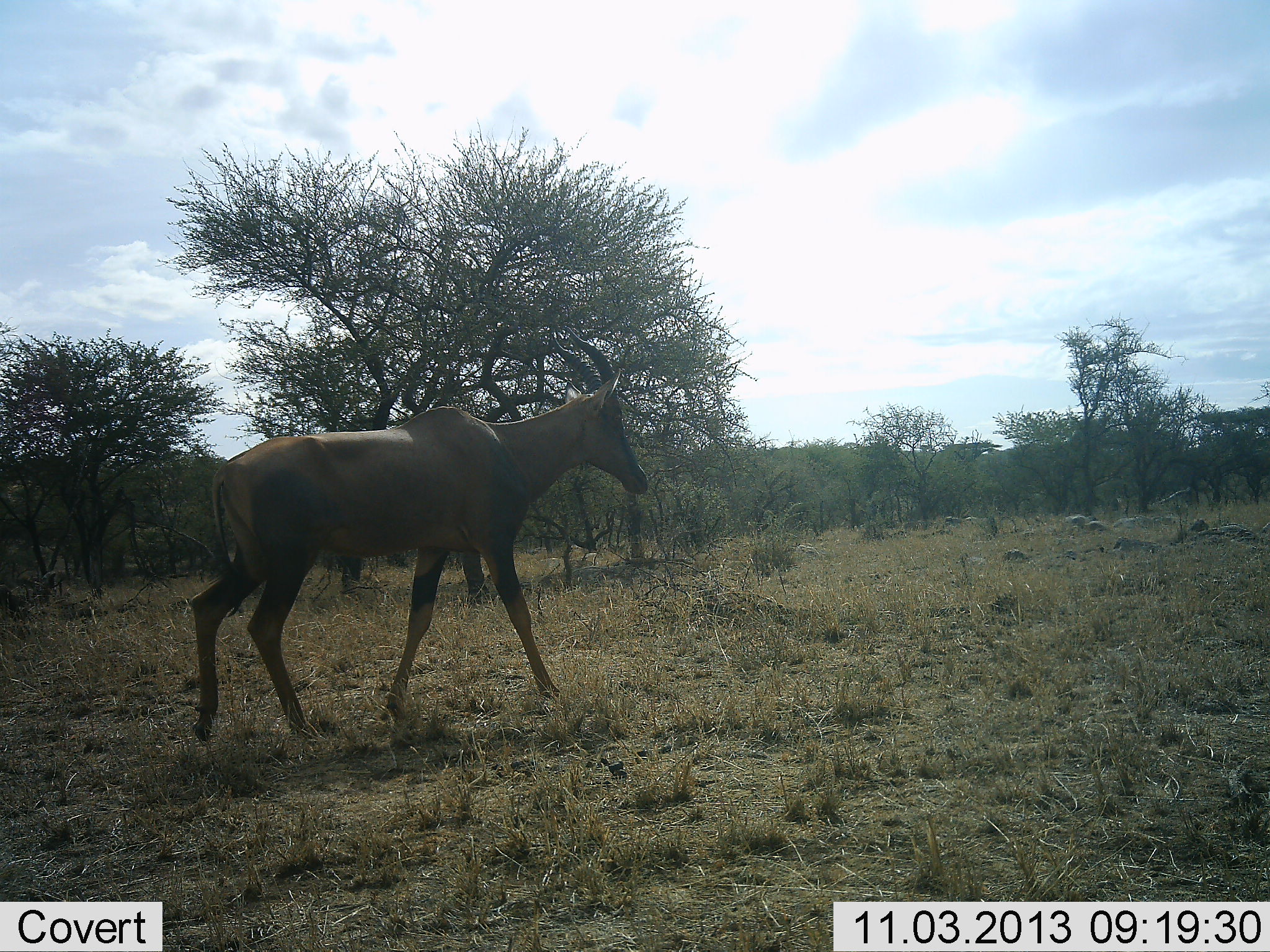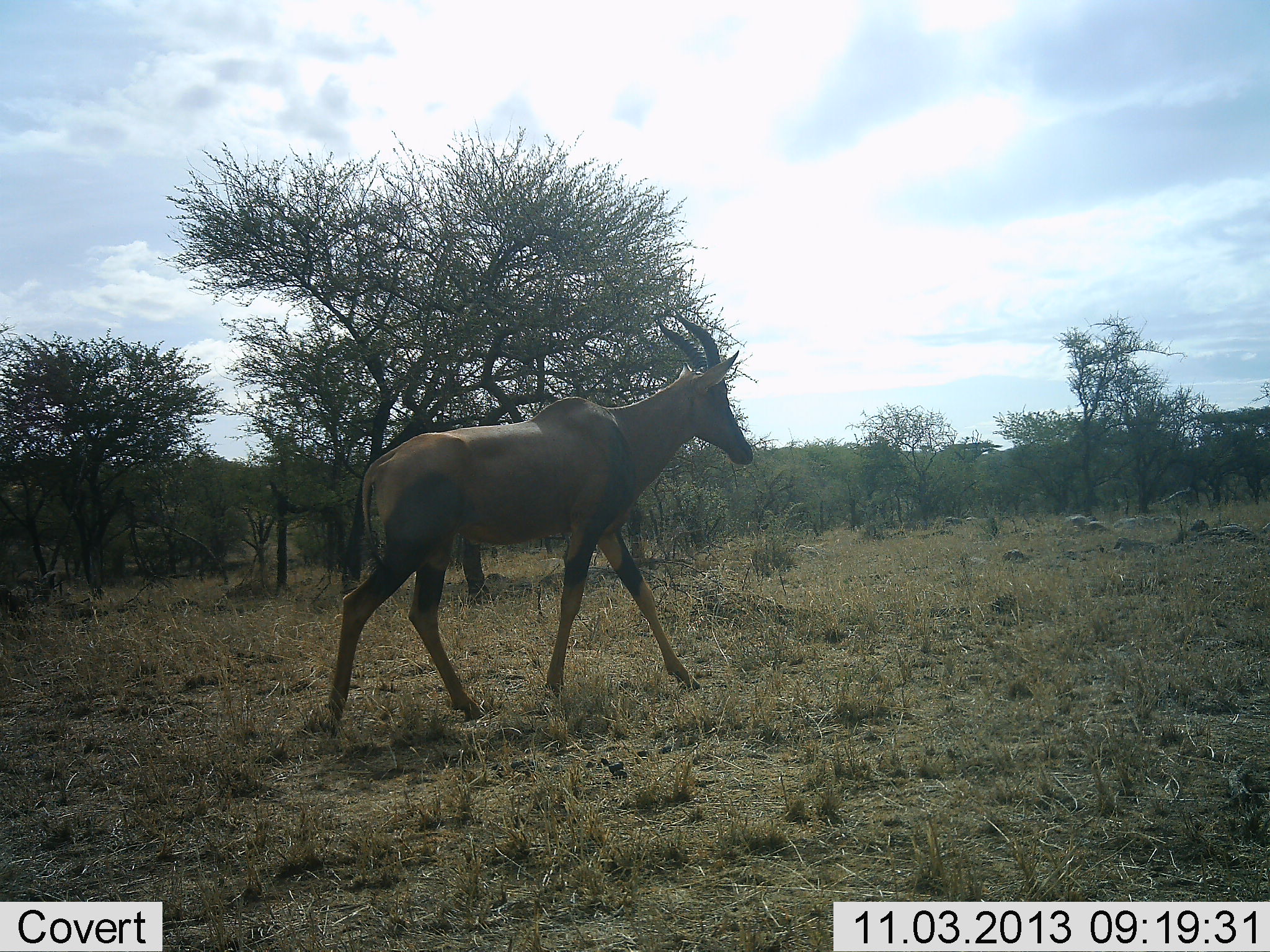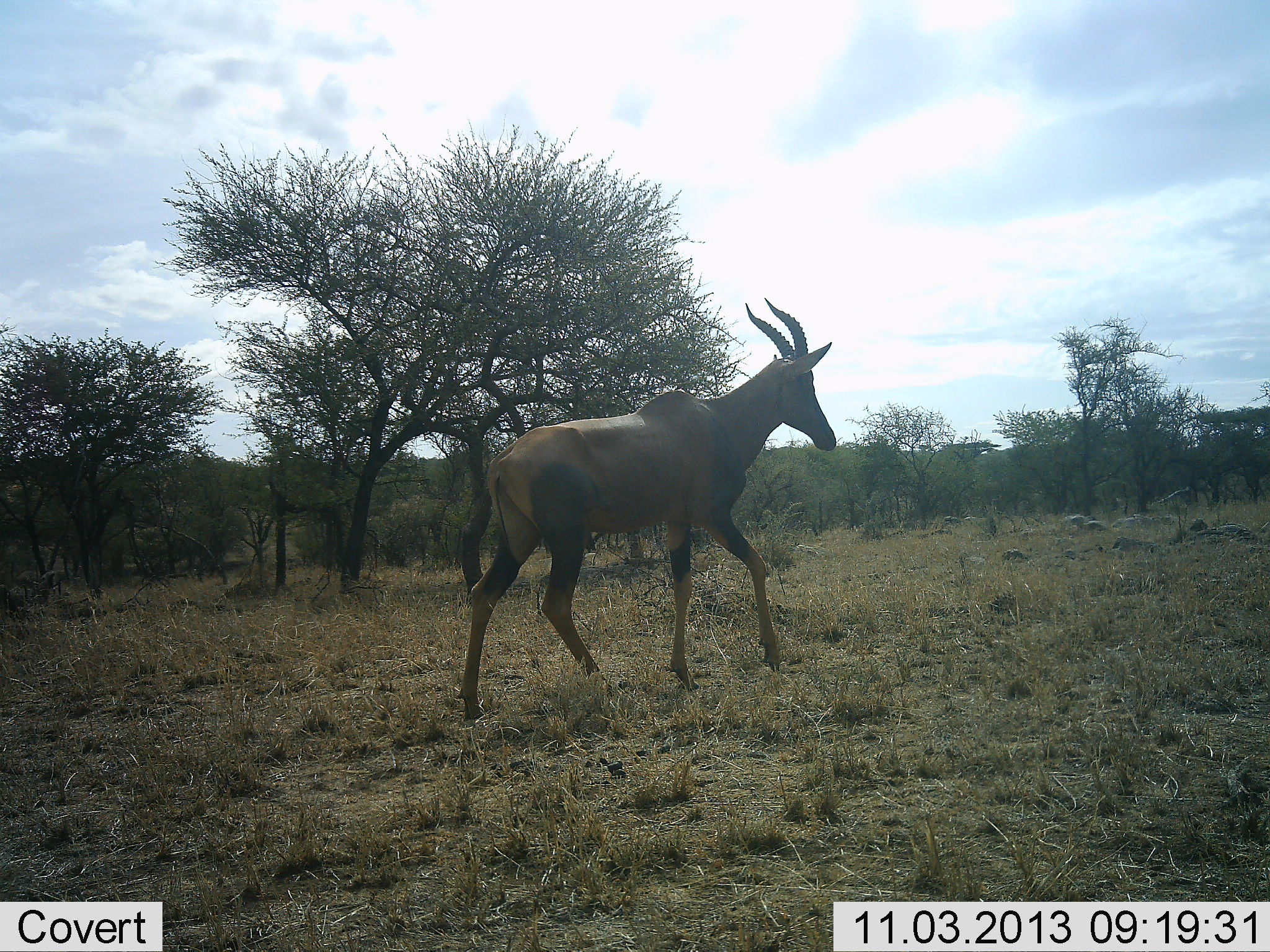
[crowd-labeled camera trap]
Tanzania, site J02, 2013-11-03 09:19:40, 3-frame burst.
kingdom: Animalia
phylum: Chordata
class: Mammalia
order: Artiodactyla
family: Bovidae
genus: Damaliscus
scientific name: Damaliscus lunatus jimela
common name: topi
Topi (Damaliscus lunatus jimela), count 1. Behavior (volunteer vote fractions): standing 4%, resting 0%, moving 96%, interacting 0%. Young present (vote fraction): 0%. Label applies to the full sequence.